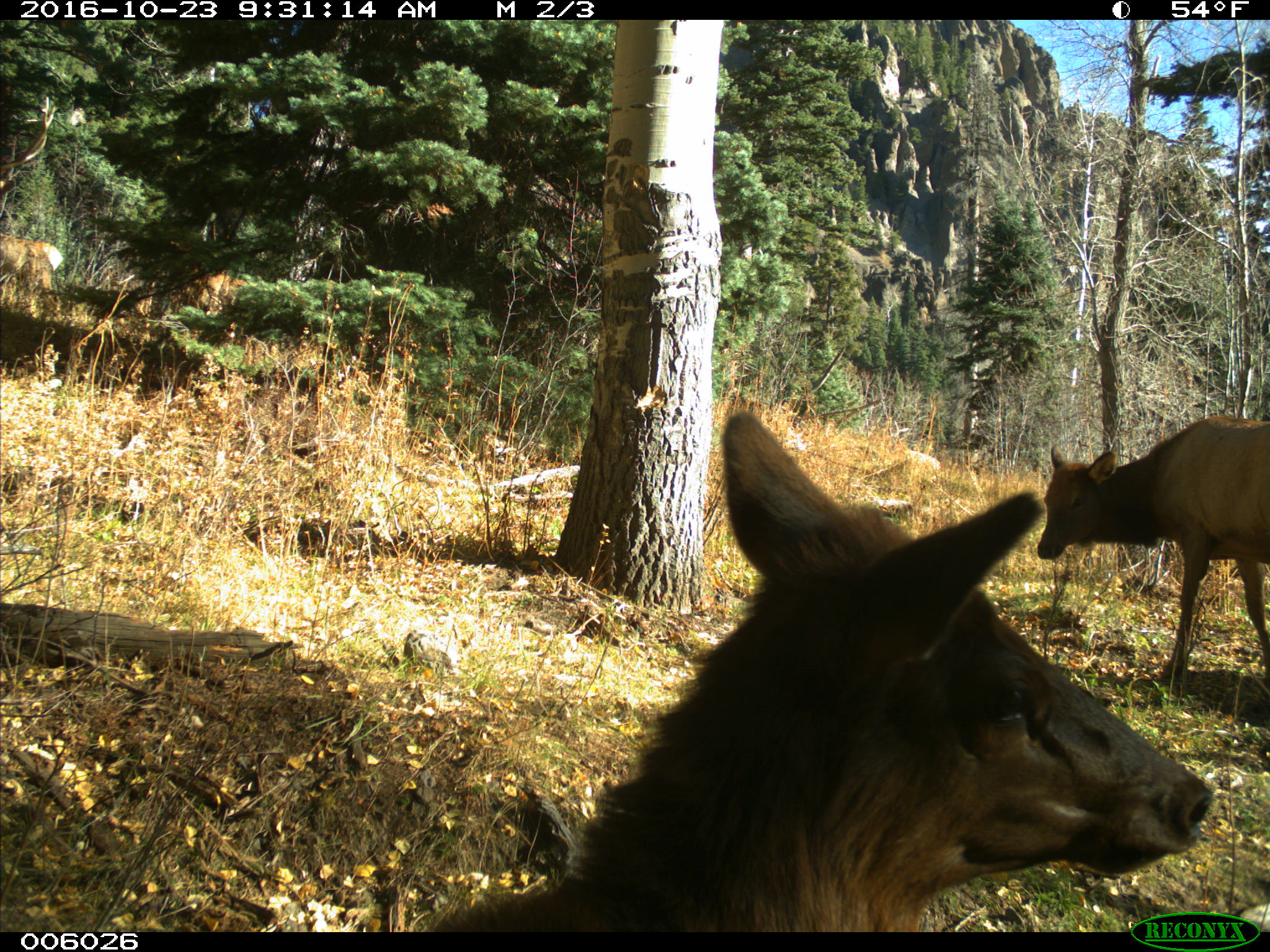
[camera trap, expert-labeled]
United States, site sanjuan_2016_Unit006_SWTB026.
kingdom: Animalia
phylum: Chordata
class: Mammalia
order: Artiodactyla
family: Cervidae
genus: Cervus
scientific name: Cervus elaphus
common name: red deer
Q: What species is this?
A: Cervus elaphus (red deer).